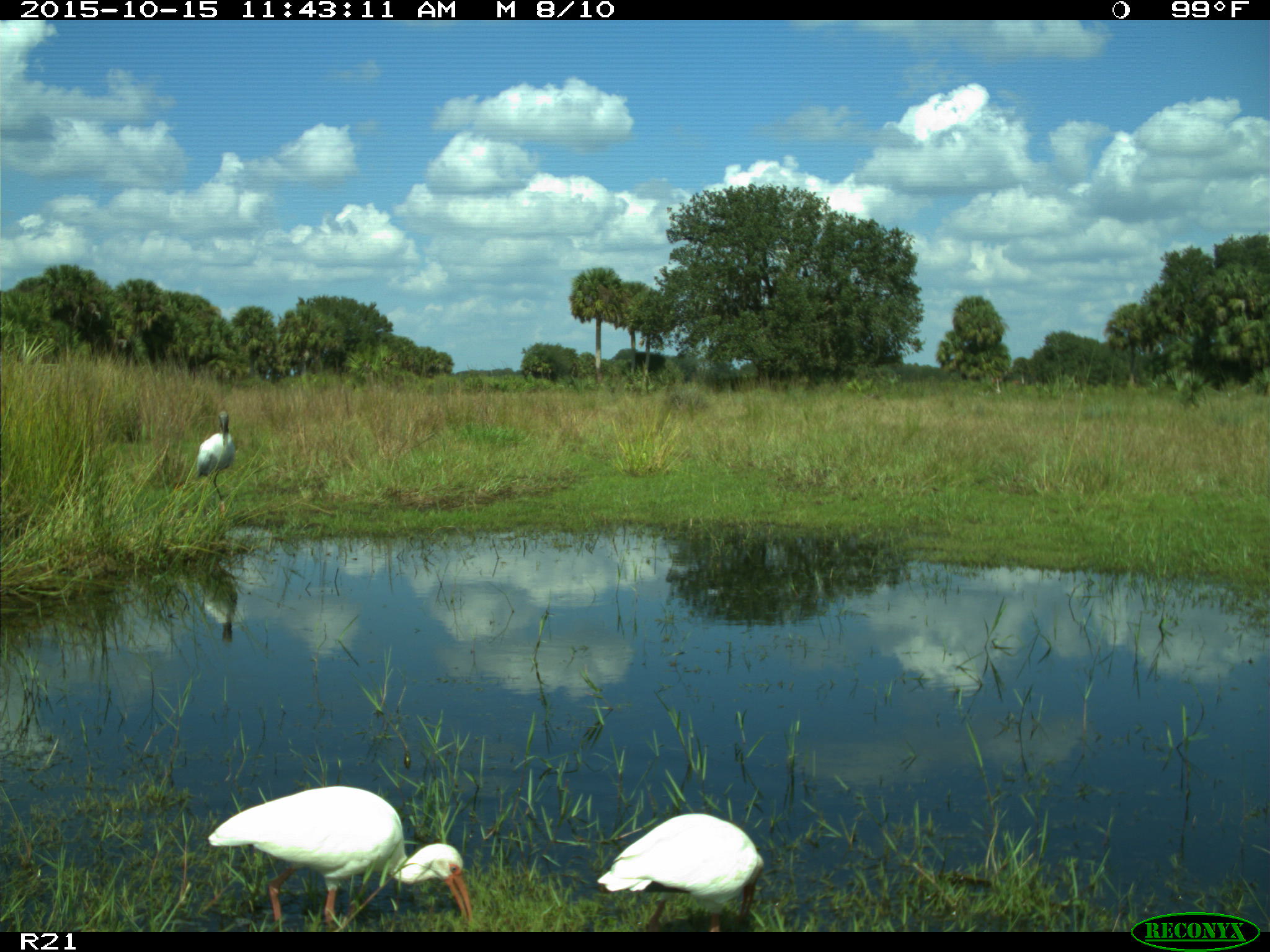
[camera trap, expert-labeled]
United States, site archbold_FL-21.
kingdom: Animalia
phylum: Chordata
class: Aves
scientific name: Aves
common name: birds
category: unidentified bird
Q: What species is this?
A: Unidentified bird (birds) (Aves).